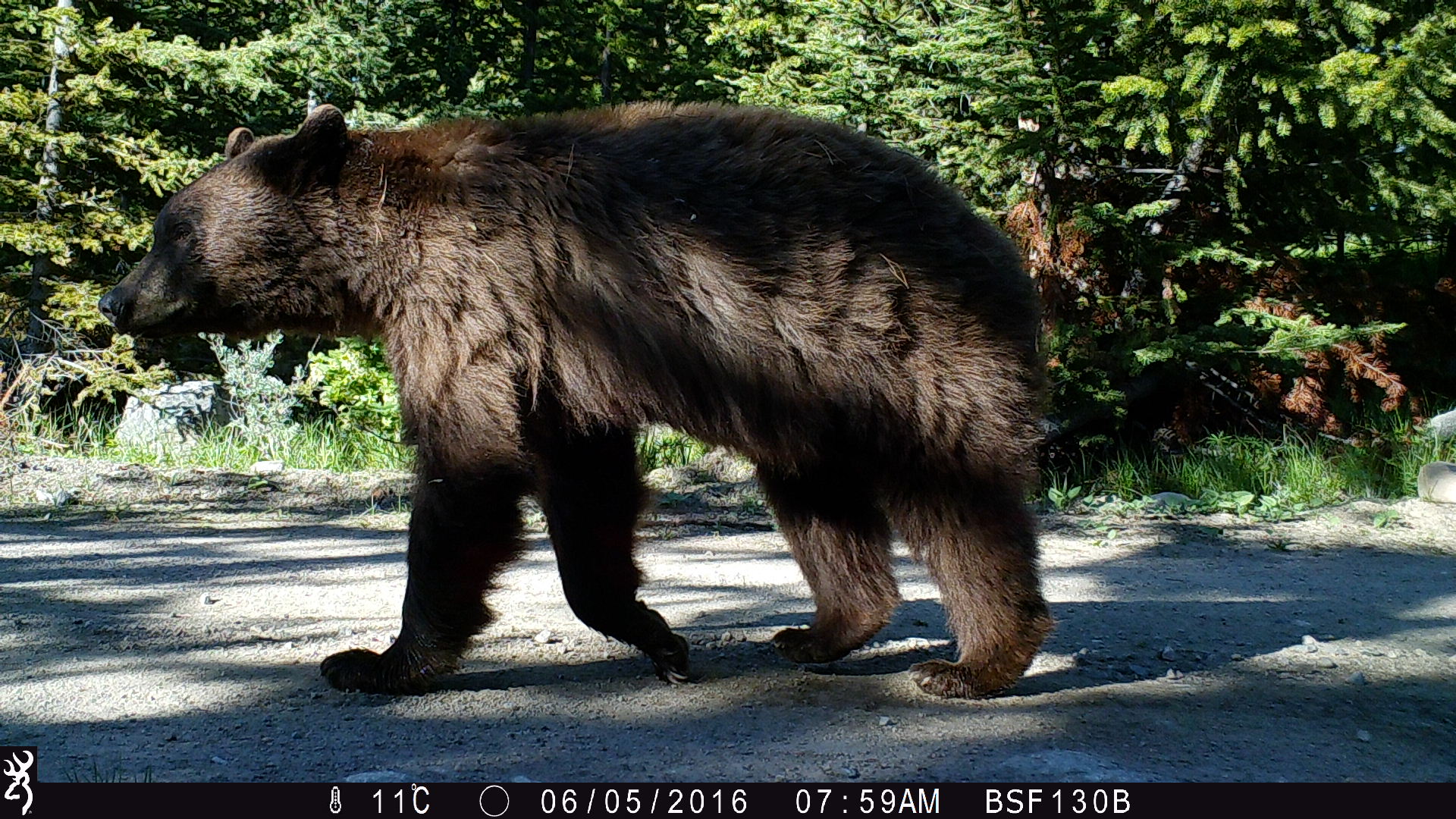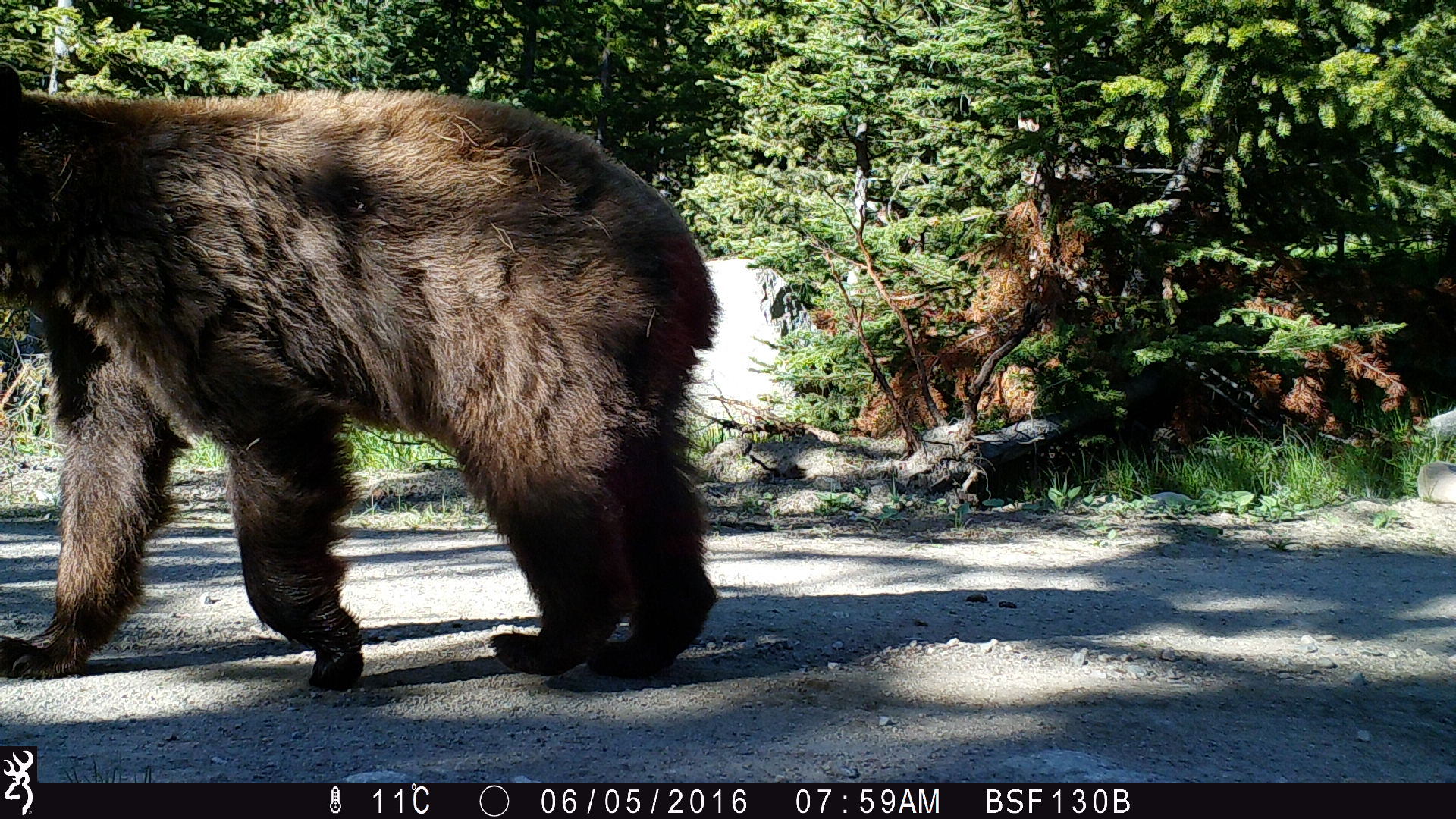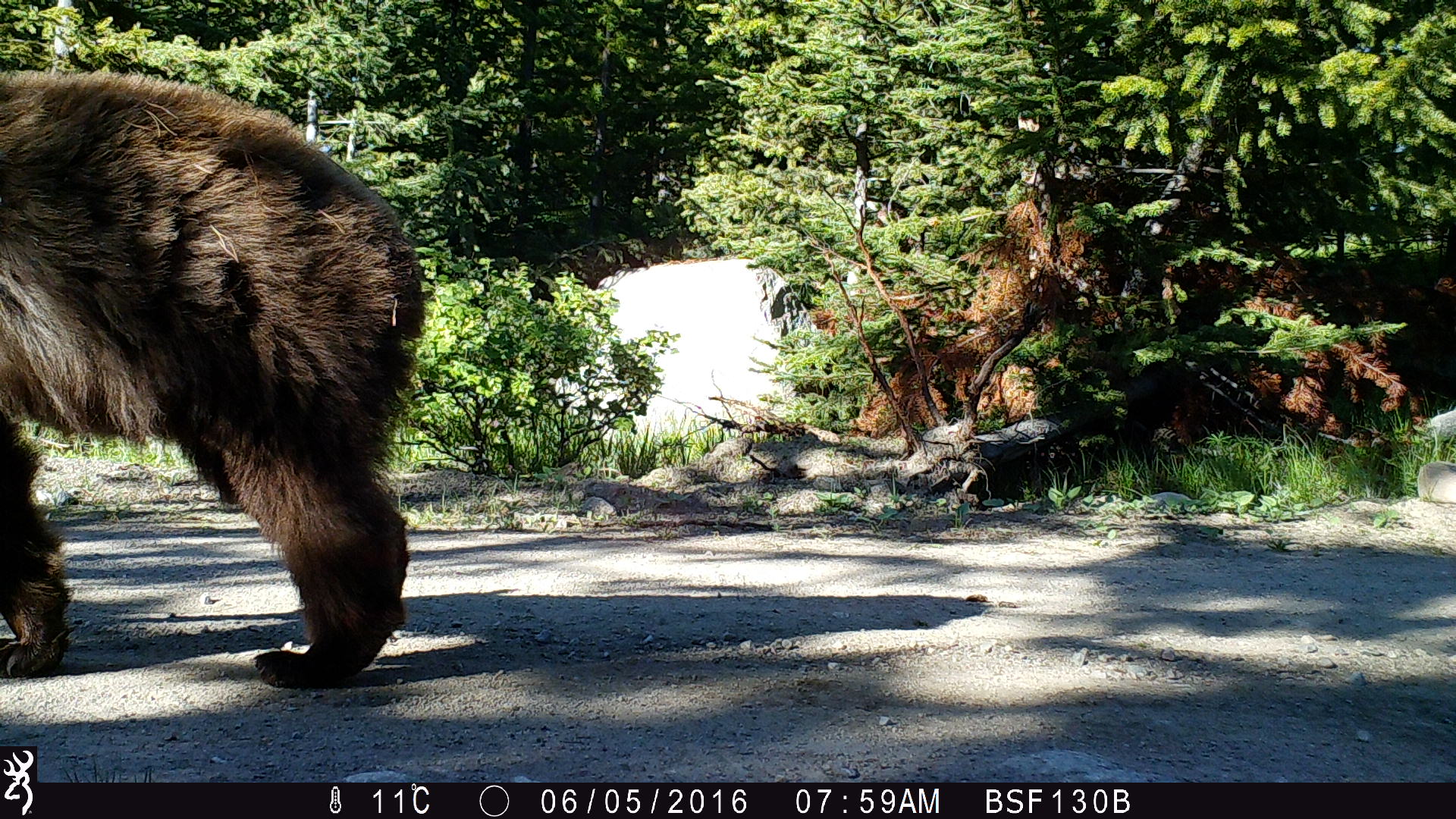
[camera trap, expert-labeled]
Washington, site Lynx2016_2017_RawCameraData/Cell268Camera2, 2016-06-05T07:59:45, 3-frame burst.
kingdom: Animalia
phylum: Chordata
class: Mammalia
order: Carnivora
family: Ursidae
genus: Ursus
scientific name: Ursus americanus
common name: american black bear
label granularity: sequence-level